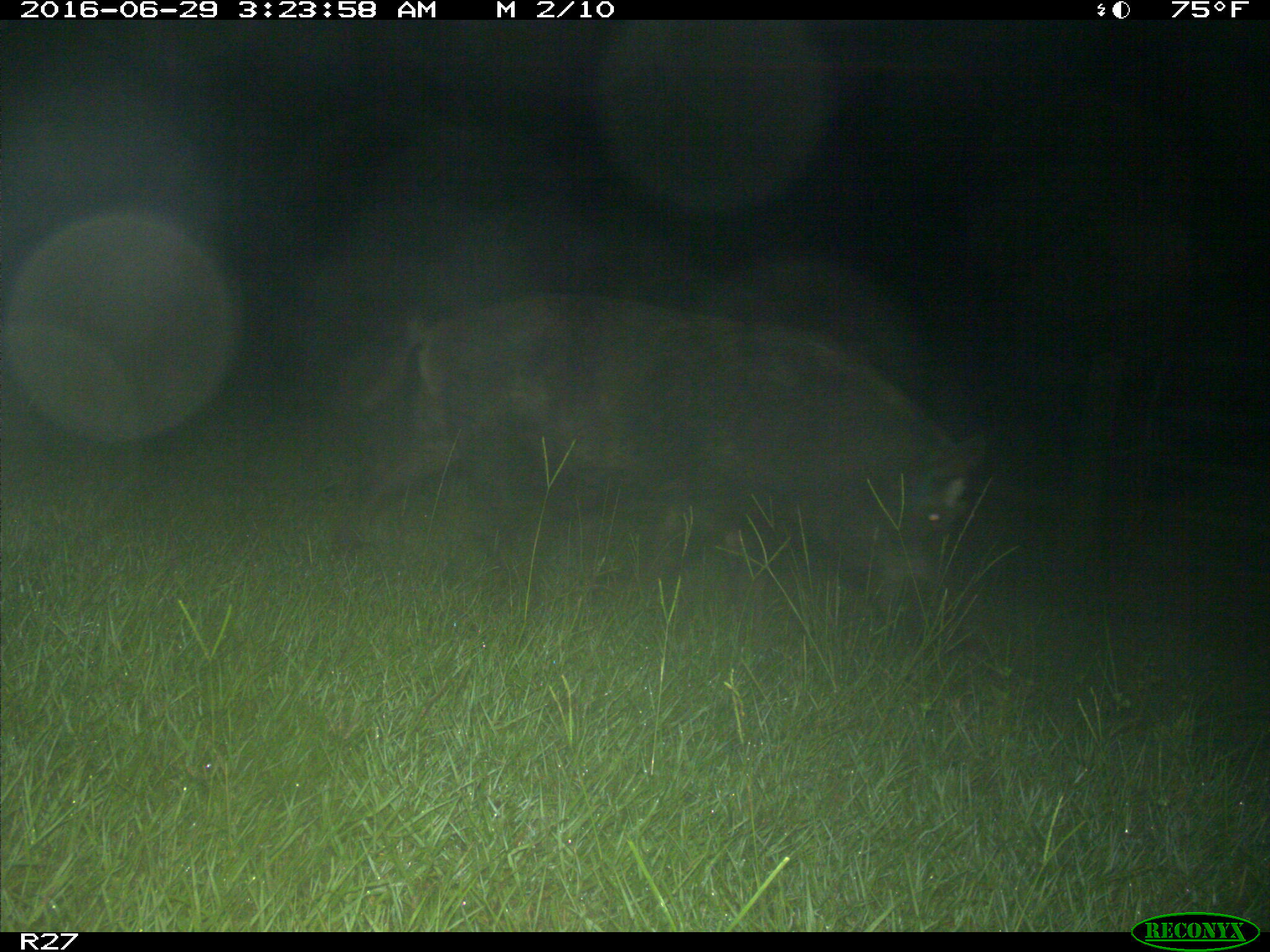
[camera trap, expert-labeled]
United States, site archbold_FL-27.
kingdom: Animalia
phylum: Chordata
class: Mammalia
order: Artiodactyla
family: Suidae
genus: Sus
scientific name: Sus scrofa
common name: wild boar